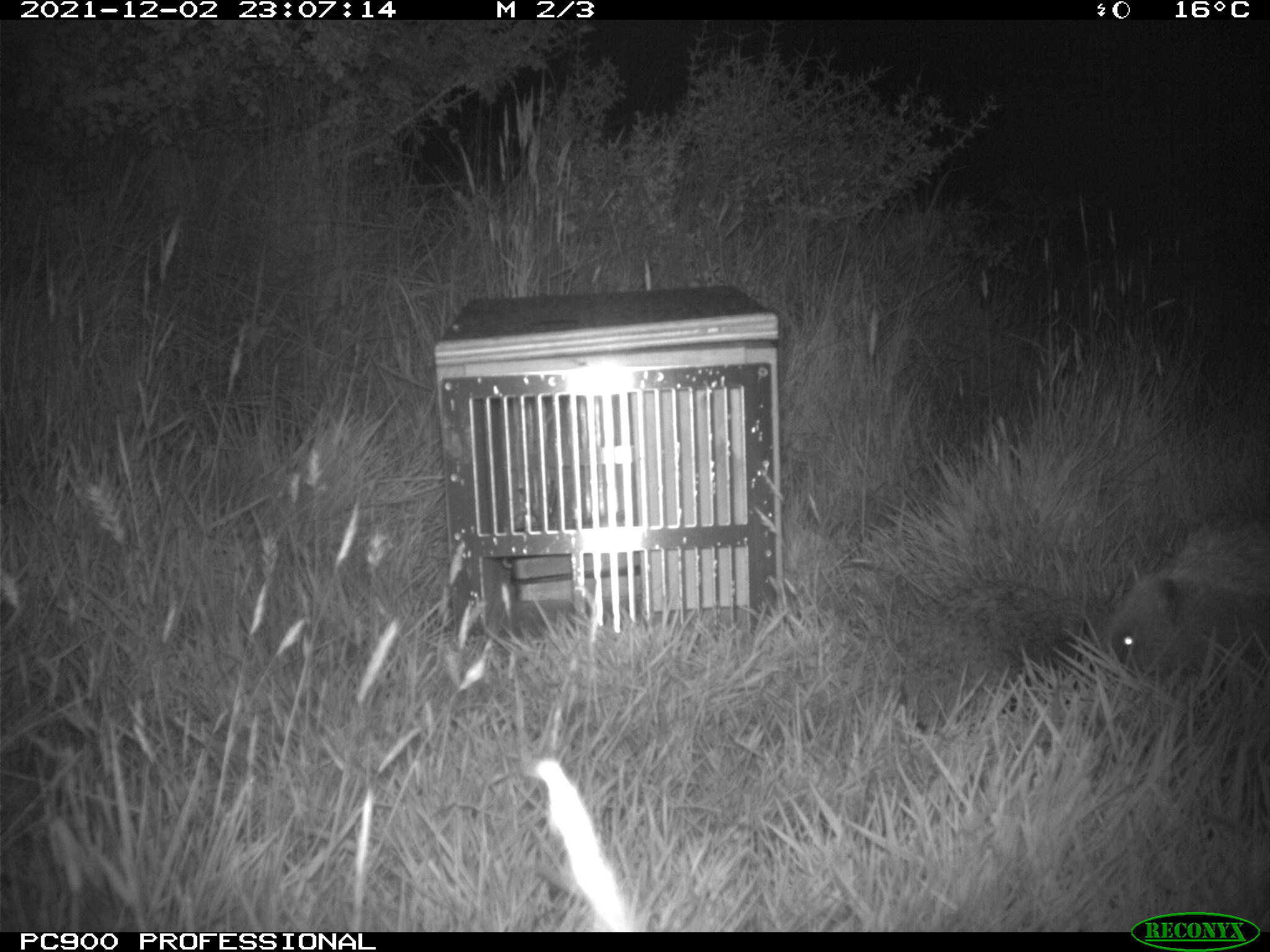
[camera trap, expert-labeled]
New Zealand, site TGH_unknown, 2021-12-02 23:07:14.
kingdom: Animalia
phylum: Chordata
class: Mammalia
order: Eulipotyphla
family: Erinaceidae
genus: Erinaceus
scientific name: Erinaceus europaeus europaeus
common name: european hedgehog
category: hedgehog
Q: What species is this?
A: Hedgehog (european hedgehog) (Erinaceus europaeus europaeus).